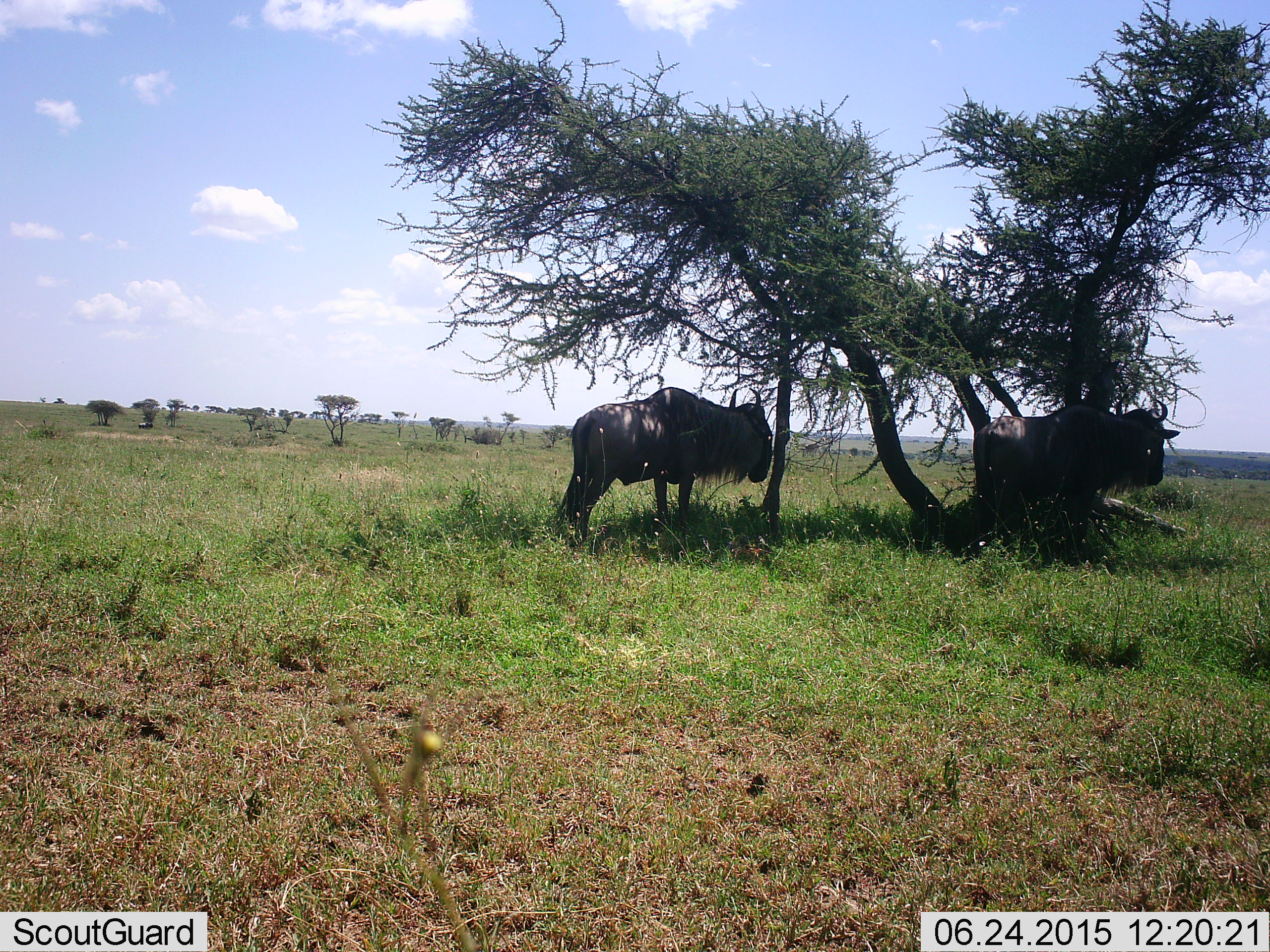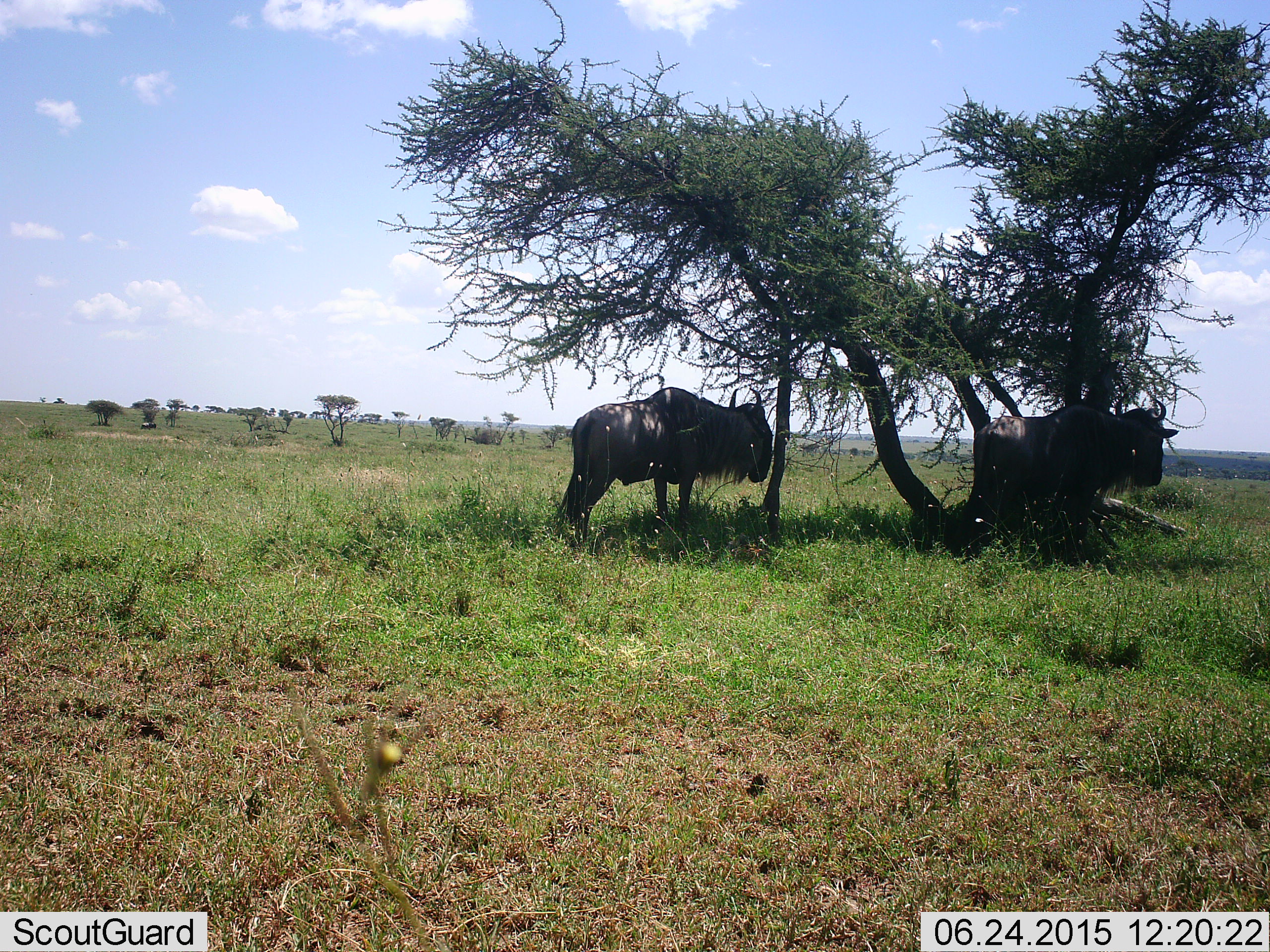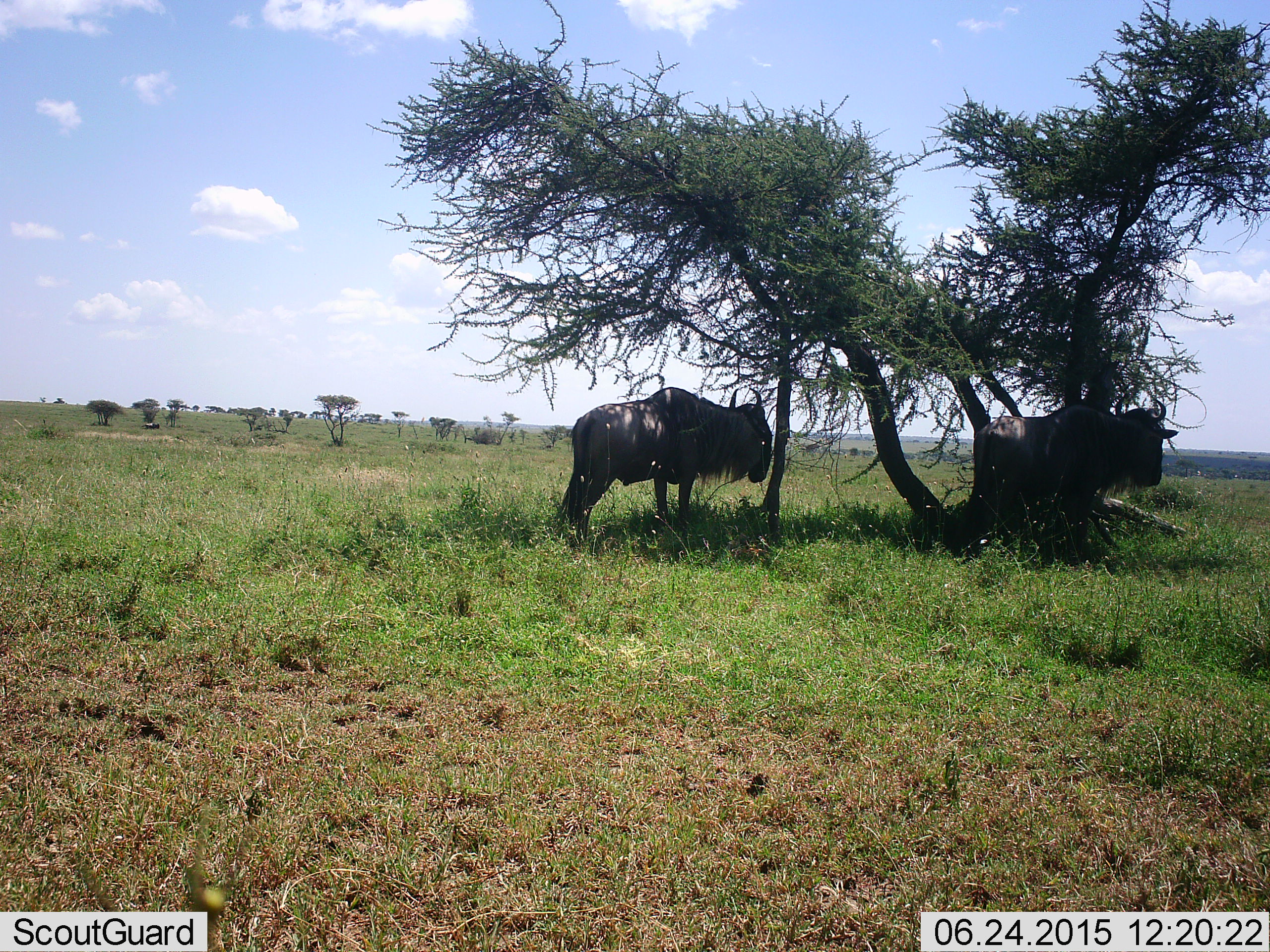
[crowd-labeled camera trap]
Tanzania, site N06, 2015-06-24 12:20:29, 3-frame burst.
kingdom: Animalia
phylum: Chordata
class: Mammalia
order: Artiodactyla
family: Bovidae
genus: Connochaetes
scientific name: Connochaetes taurinus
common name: blue wildebeest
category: wildebeest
Wildebeest (blue wildebeest) (Connochaetes taurinus), count 2. Behavior (volunteer vote fractions): standing 90%, resting 30%, moving 10%, interacting 0%. Young present (vote fraction): 0%. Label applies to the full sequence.